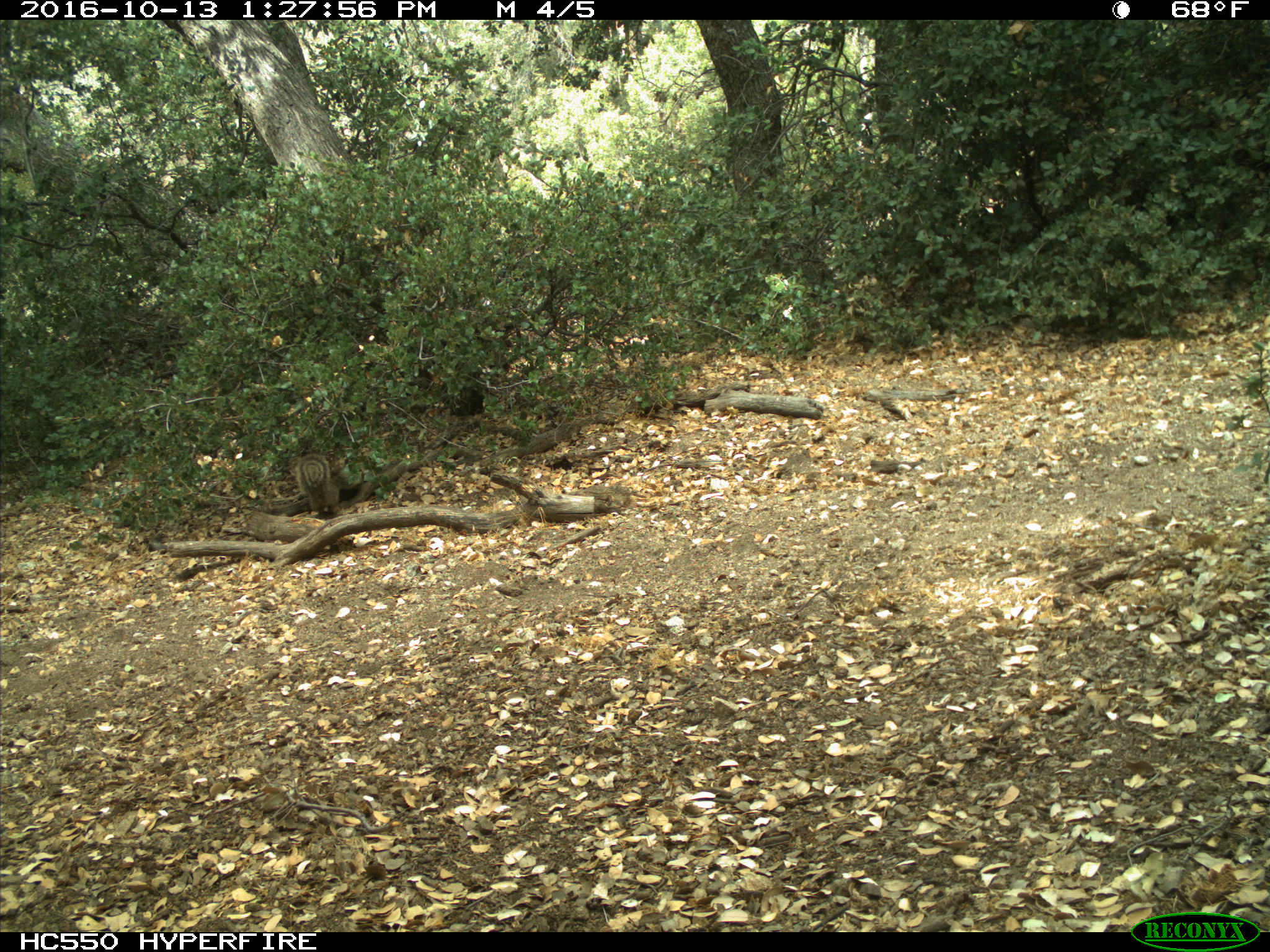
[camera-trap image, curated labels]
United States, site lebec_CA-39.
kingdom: Animalia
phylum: Chordata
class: Mammalia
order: Rodentia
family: Sciuridae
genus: Otospermophilus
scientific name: Otospermophilus beecheyi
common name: california ground squirrel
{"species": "Otospermophilus beecheyi (california ground squirrel)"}